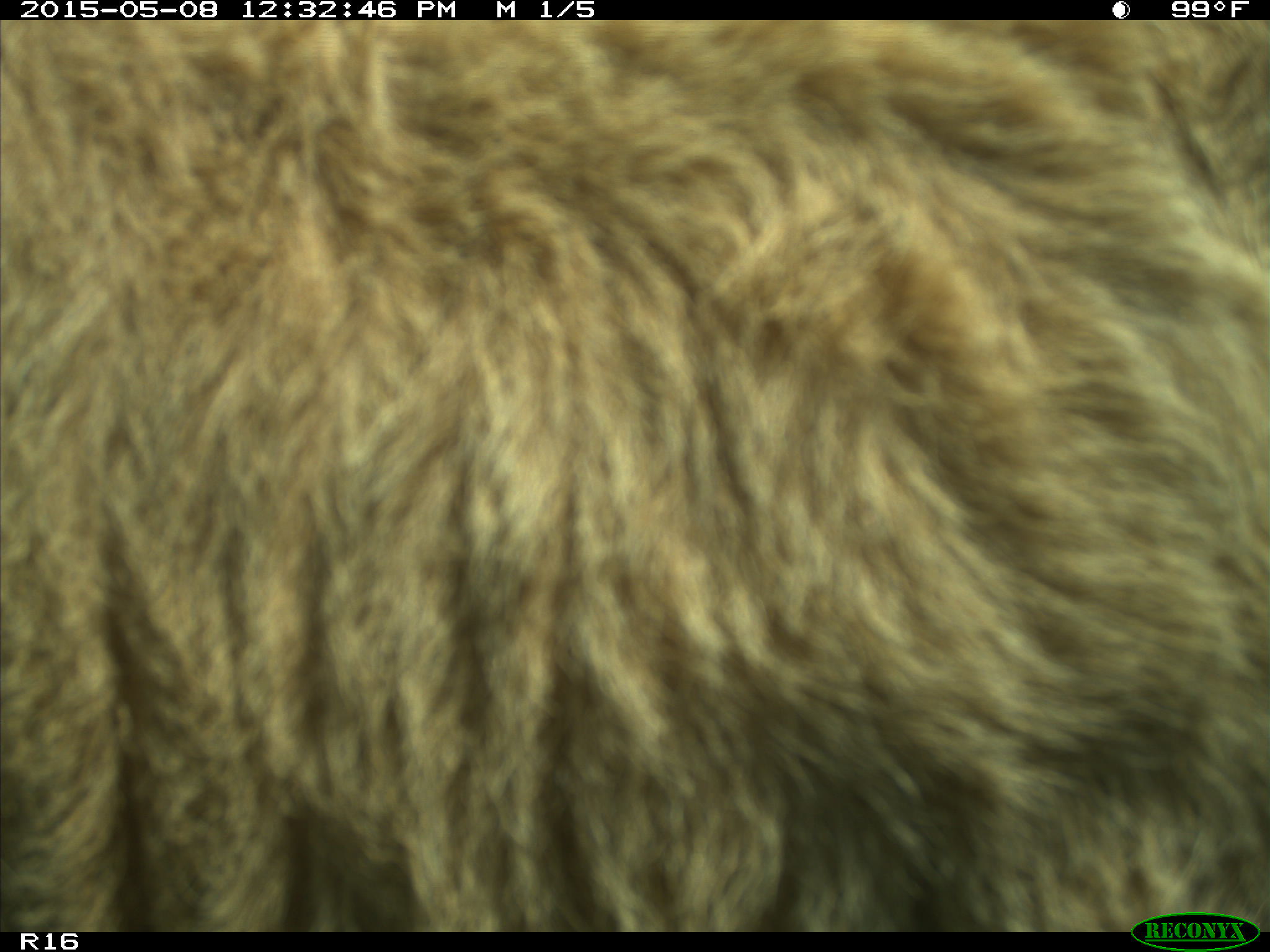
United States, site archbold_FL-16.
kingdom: Animalia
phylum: Chordata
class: Mammalia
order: Artiodactyla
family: Bovidae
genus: Bos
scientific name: Bos taurus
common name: domestic cow